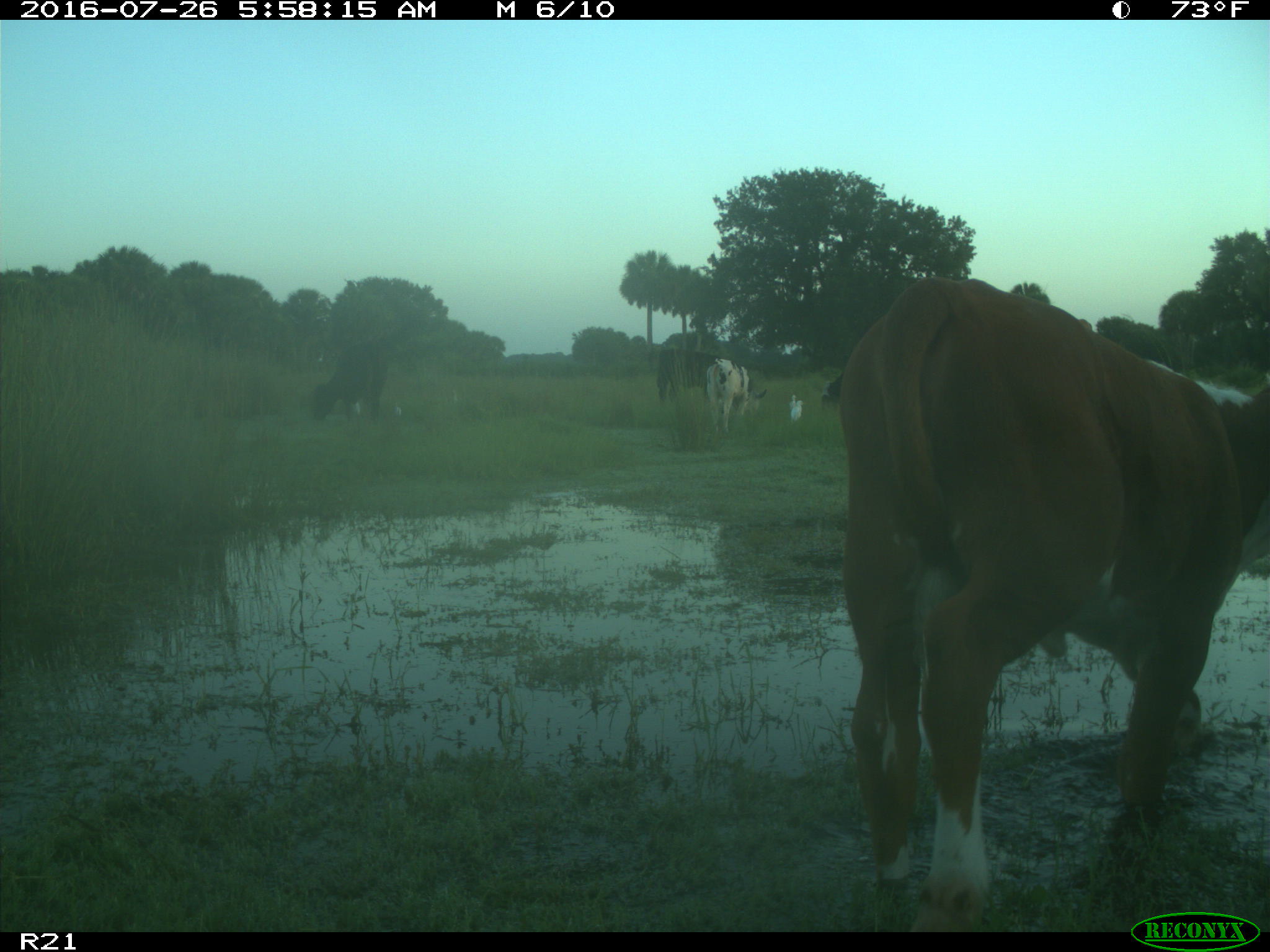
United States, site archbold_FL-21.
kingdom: Animalia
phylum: Chordata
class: Mammalia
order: Artiodactyla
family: Bovidae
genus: Bos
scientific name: Bos taurus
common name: domestic cow